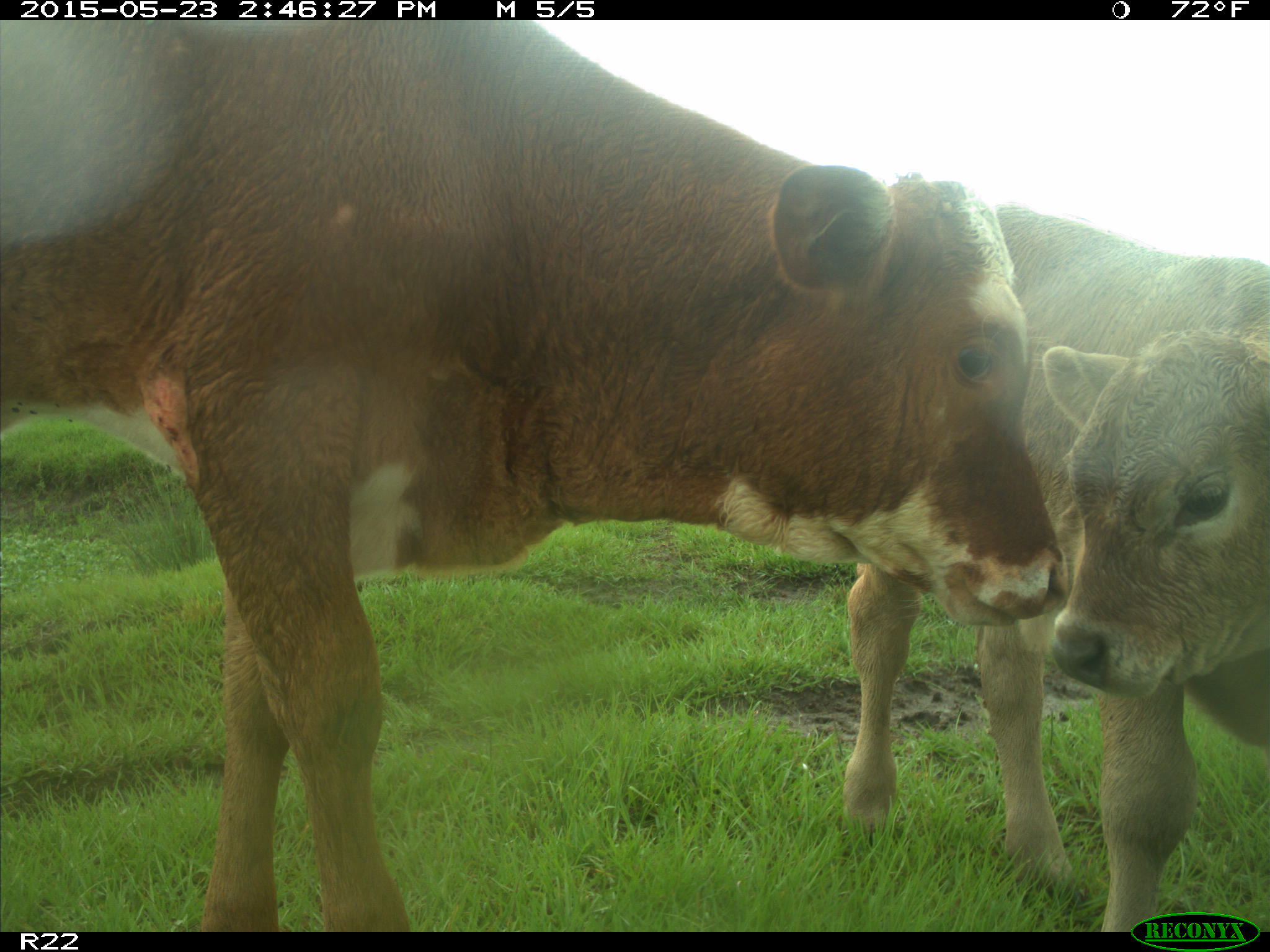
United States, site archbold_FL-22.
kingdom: Animalia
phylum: Chordata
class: Mammalia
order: Artiodactyla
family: Bovidae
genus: Bos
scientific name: Bos taurus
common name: domestic cow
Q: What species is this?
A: Bos taurus (domestic cow).